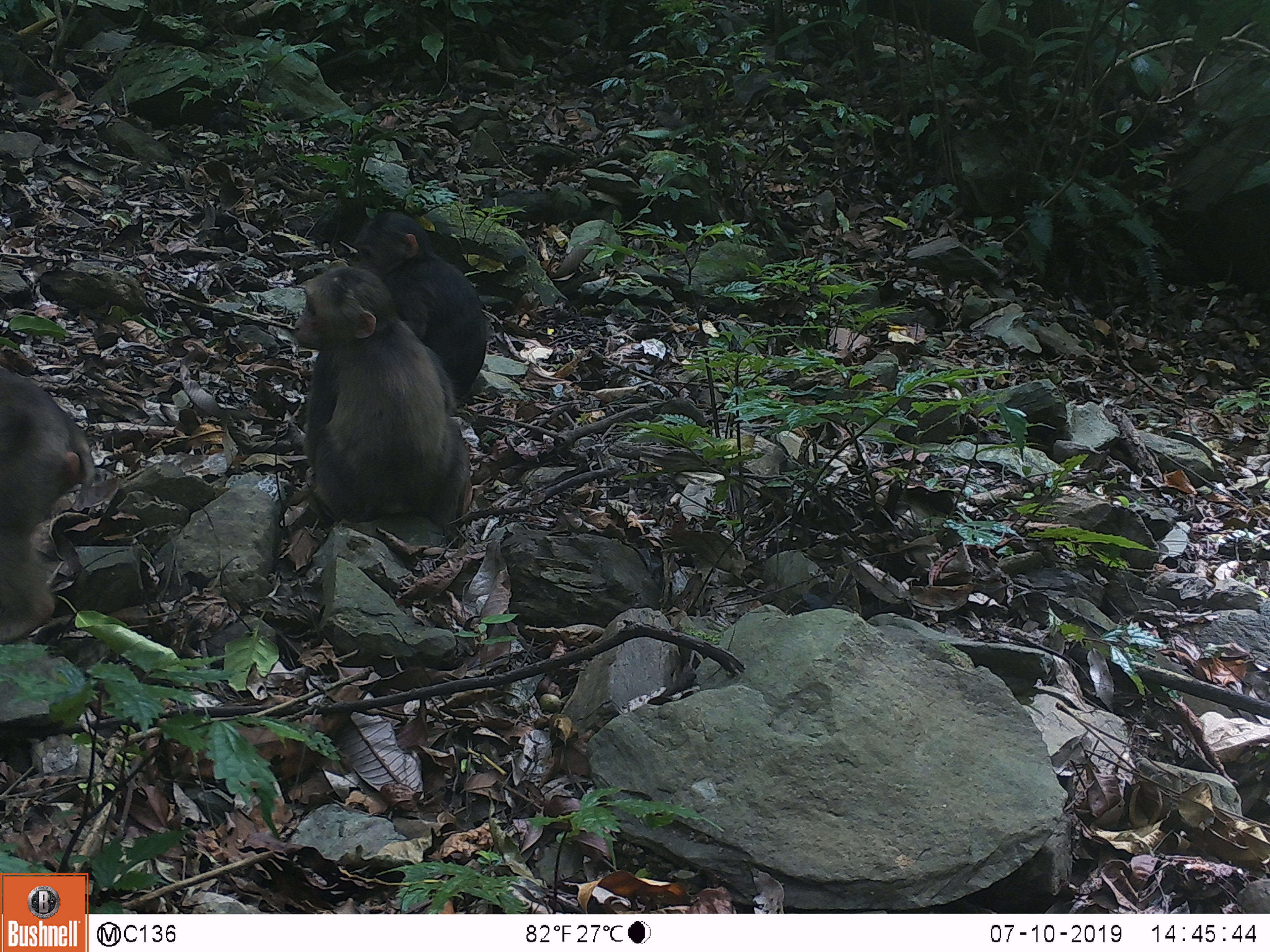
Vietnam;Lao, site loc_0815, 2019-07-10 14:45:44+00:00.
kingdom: Animalia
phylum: Chordata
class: Mammalia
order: Primates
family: Cercopithecidae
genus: Macaca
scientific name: Macaca arctoides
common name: stump-tailed macaque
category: stump tailed macaque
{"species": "stump tailed macaque (stump-tailed macaque) (Macaca arctoides)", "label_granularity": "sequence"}